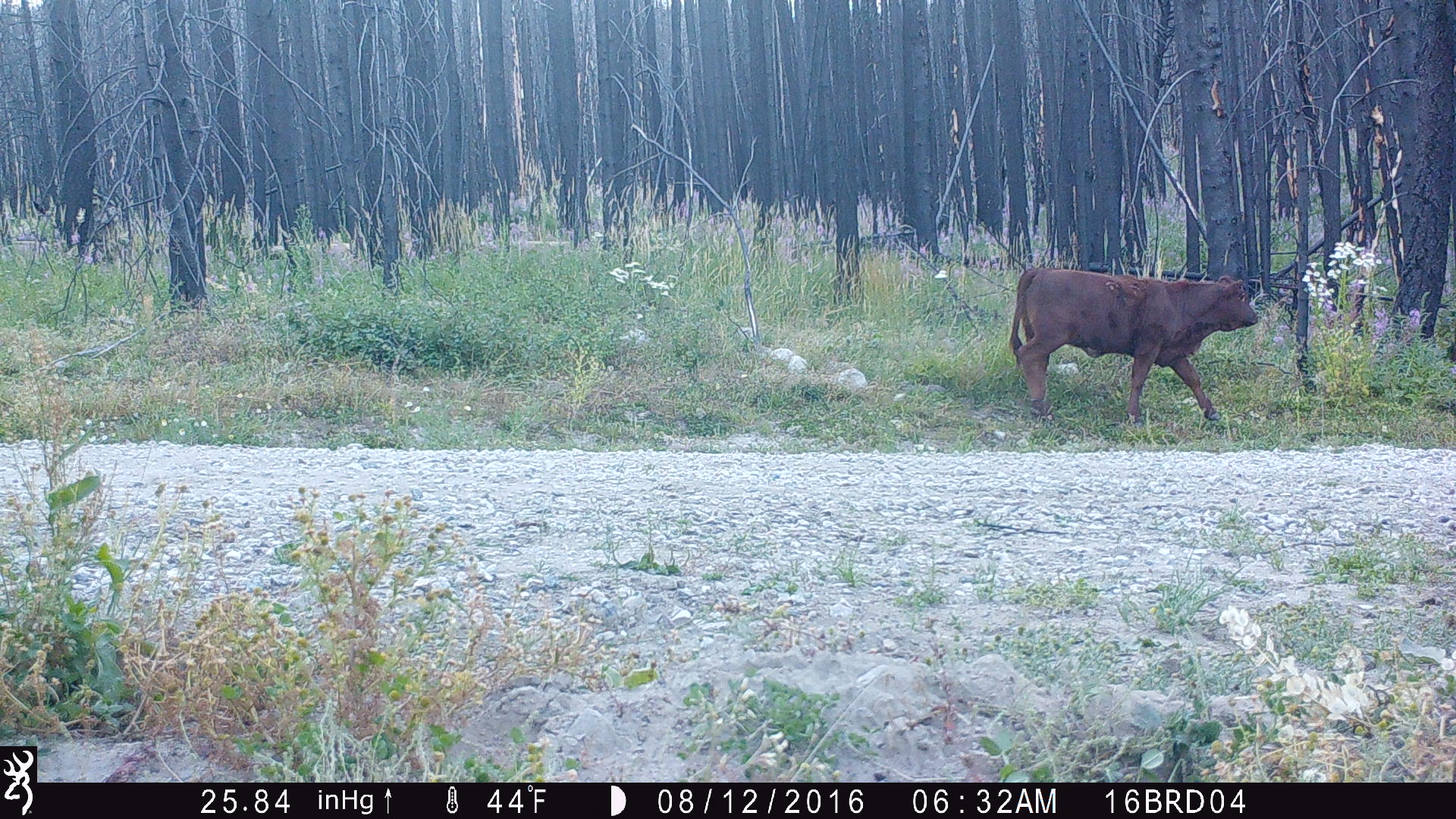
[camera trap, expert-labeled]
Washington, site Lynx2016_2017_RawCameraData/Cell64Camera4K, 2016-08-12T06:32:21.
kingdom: Animalia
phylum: Chordata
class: Mammalia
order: Artiodactyla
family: Bovidae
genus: Bos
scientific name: Bos taurus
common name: domestic cattle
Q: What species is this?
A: Domestic cattle (Bos taurus).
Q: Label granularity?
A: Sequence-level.